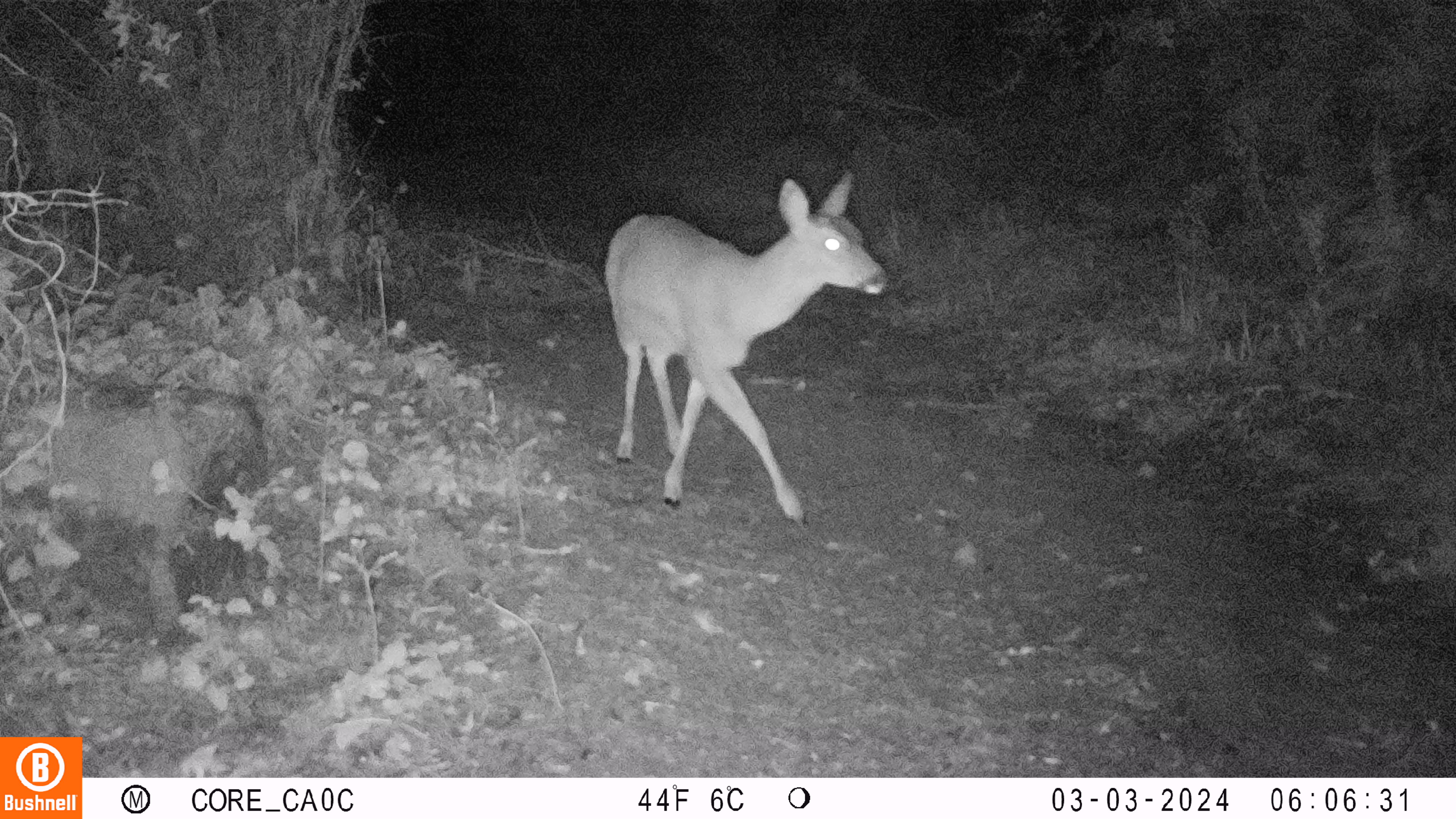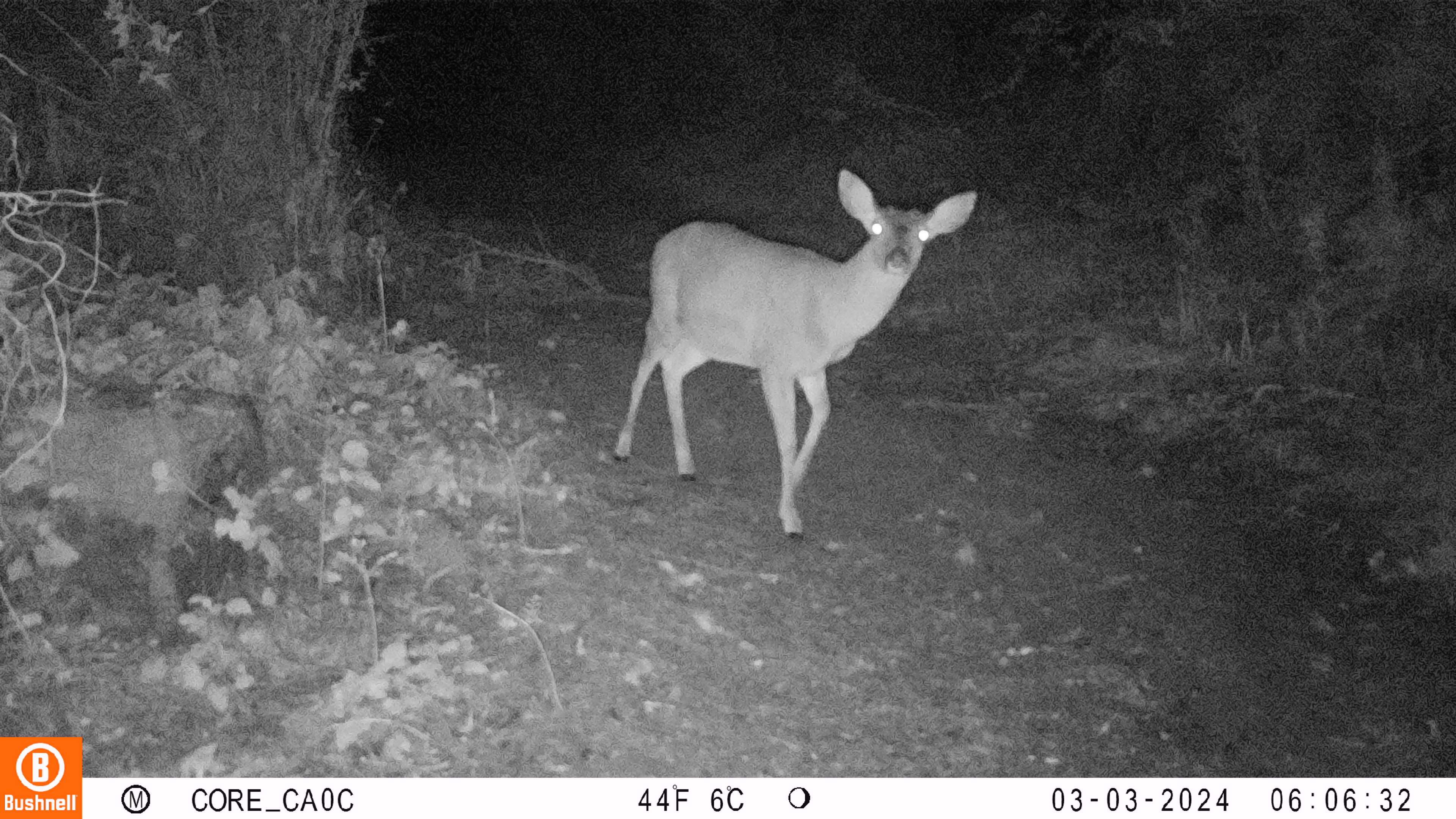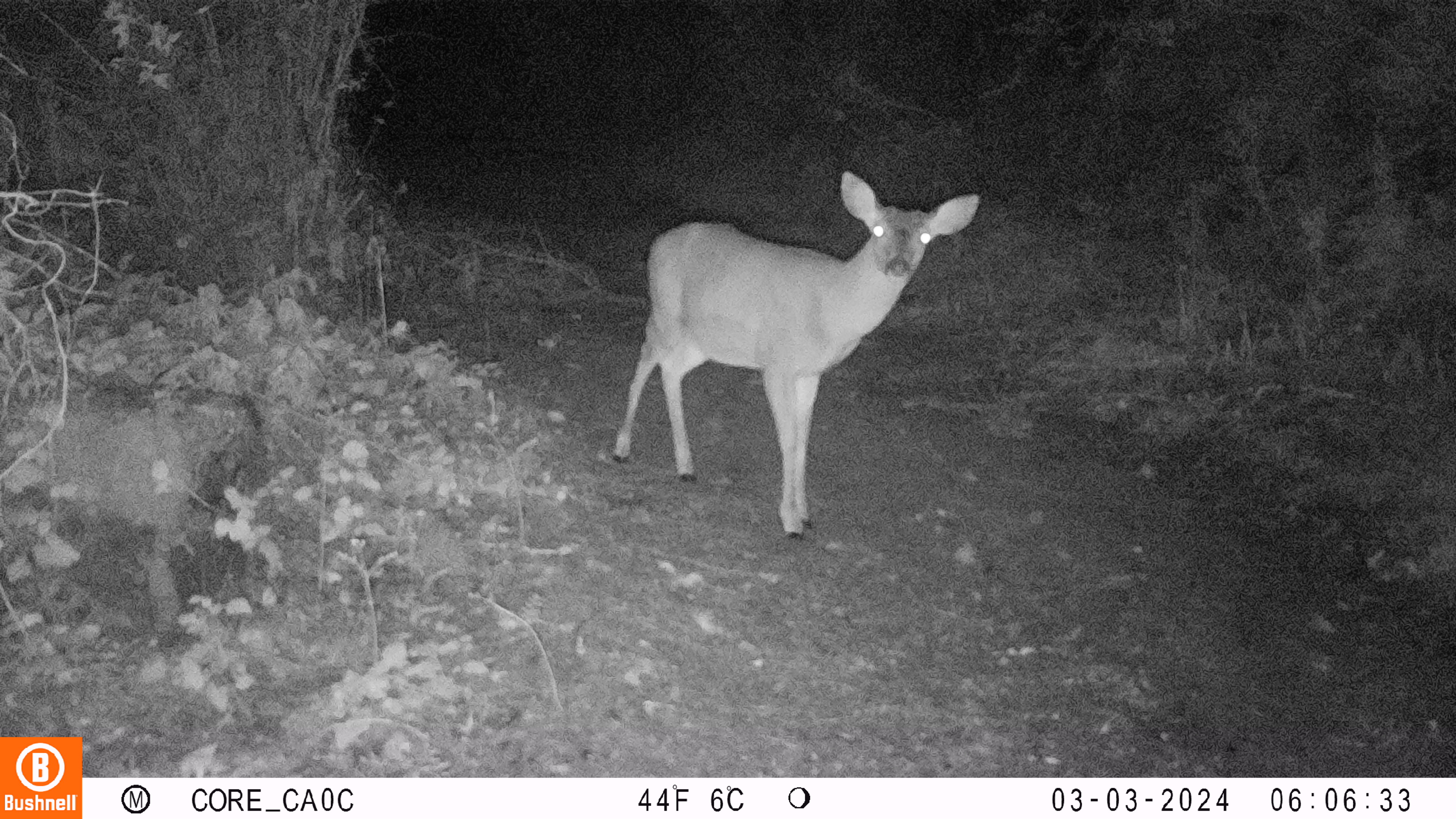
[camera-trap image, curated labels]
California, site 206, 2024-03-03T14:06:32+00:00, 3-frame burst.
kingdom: Animalia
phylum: Chordata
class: Mammalia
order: Artiodactyla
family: Cervidae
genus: Odocoileus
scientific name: Odocoileus hemionus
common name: mule deer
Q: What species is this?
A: Mule deer (Odocoileus hemionus).